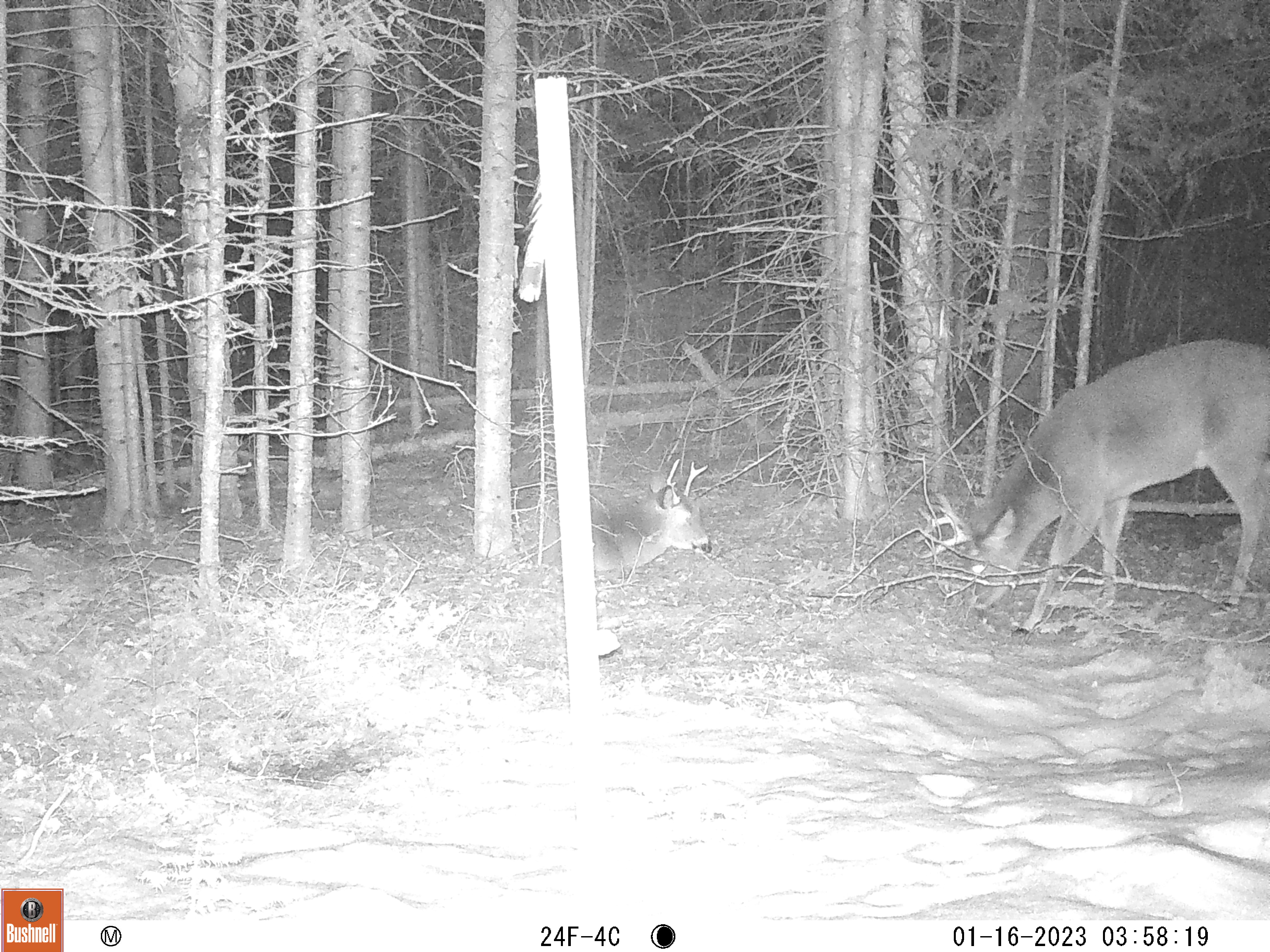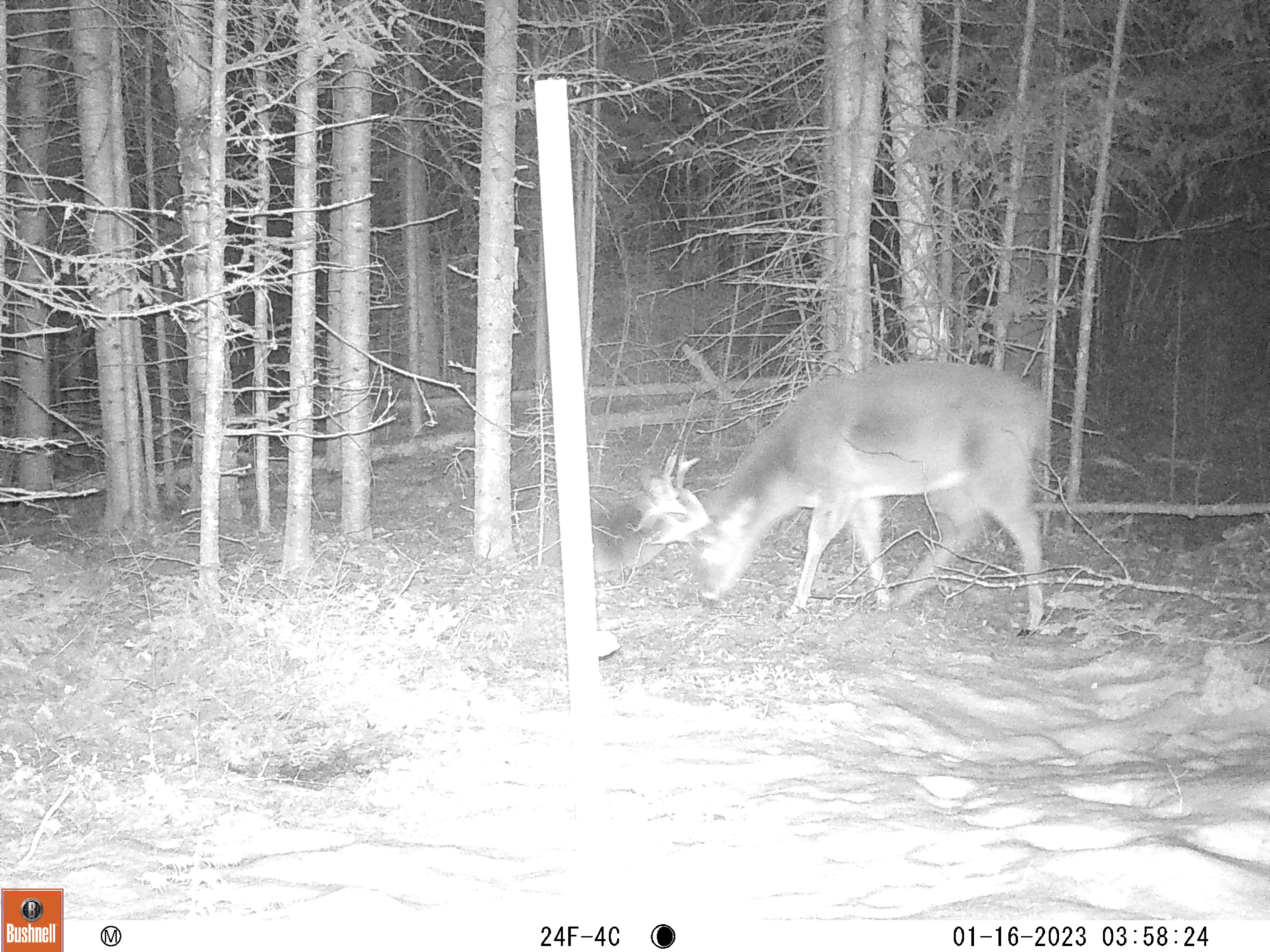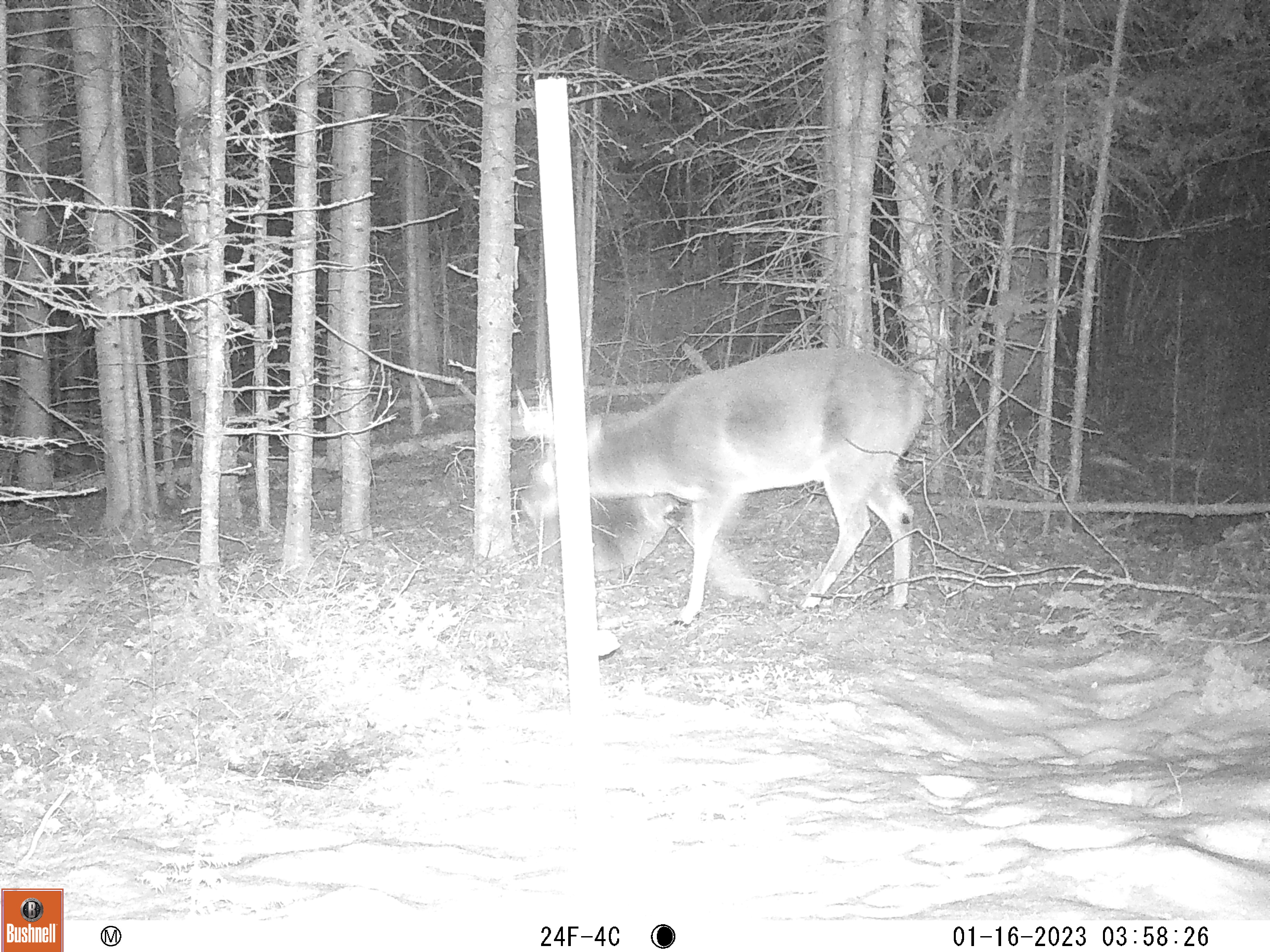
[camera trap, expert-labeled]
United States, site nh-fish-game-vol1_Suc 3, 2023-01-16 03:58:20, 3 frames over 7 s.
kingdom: Animalia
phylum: Chordata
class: Mammalia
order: Artiodactyla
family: Cervidae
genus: Odocoileus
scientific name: Odocoileus virginianus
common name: white-tailed deer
White-tailed deer (Odocoileus virginianus).